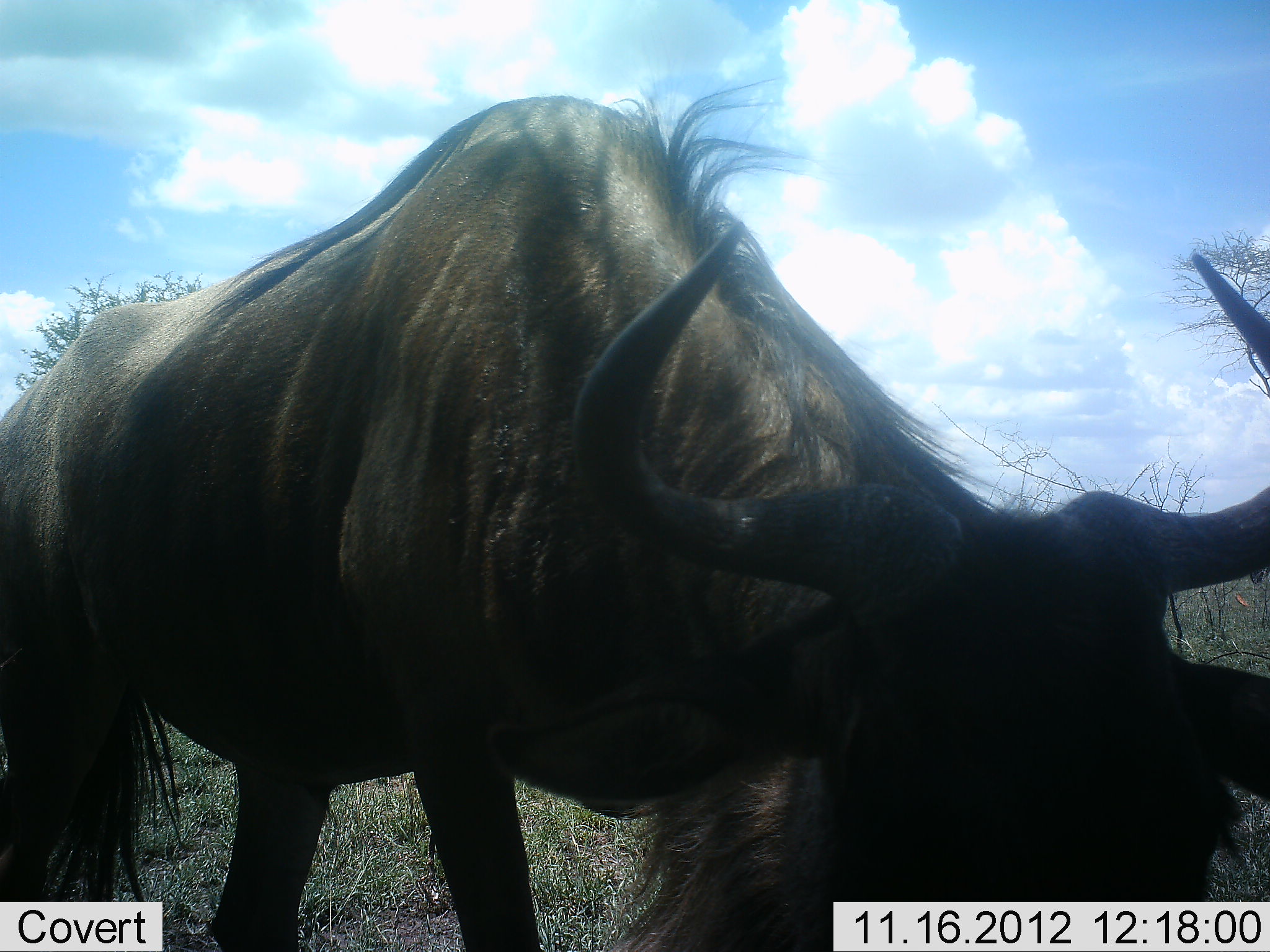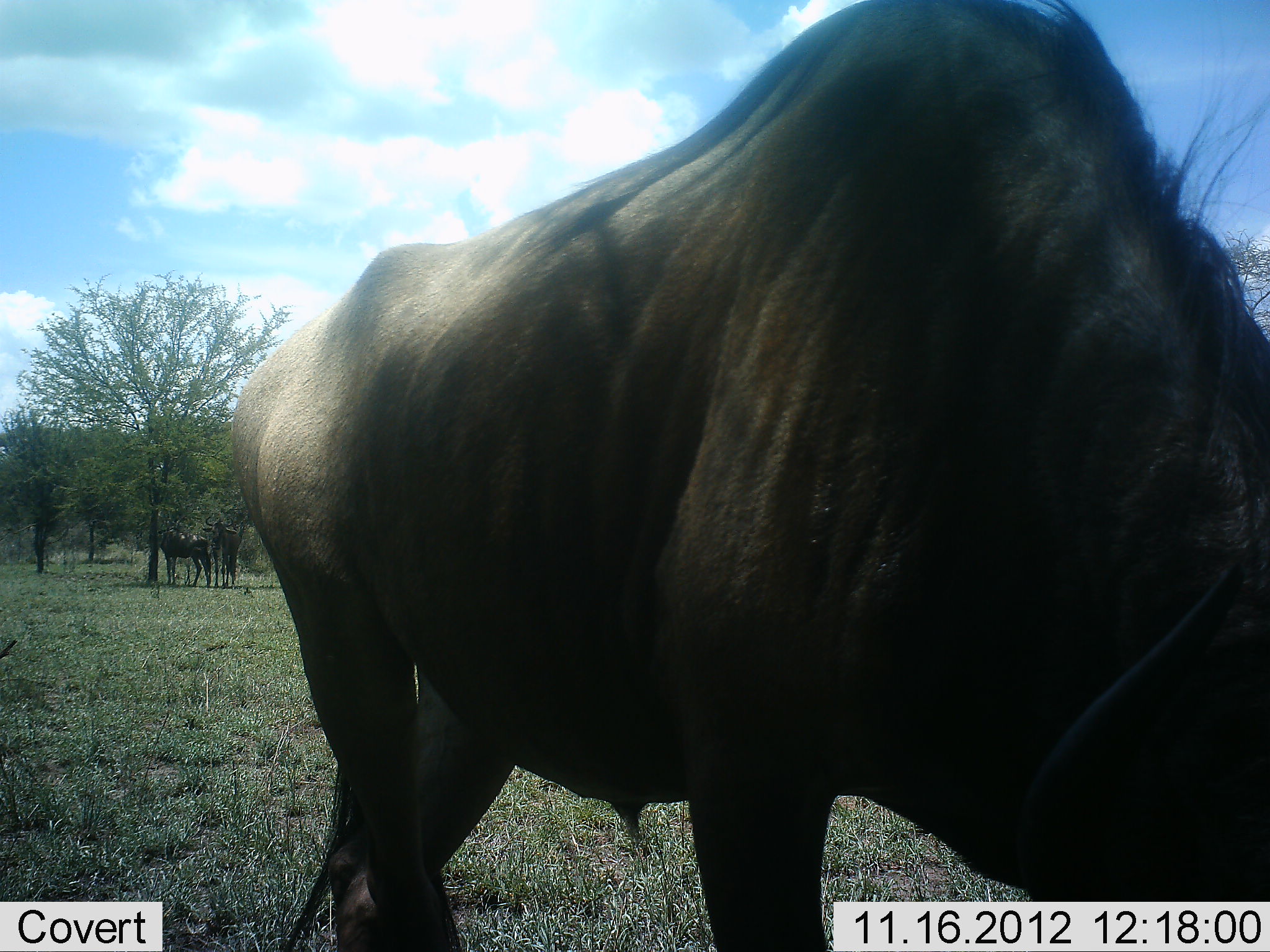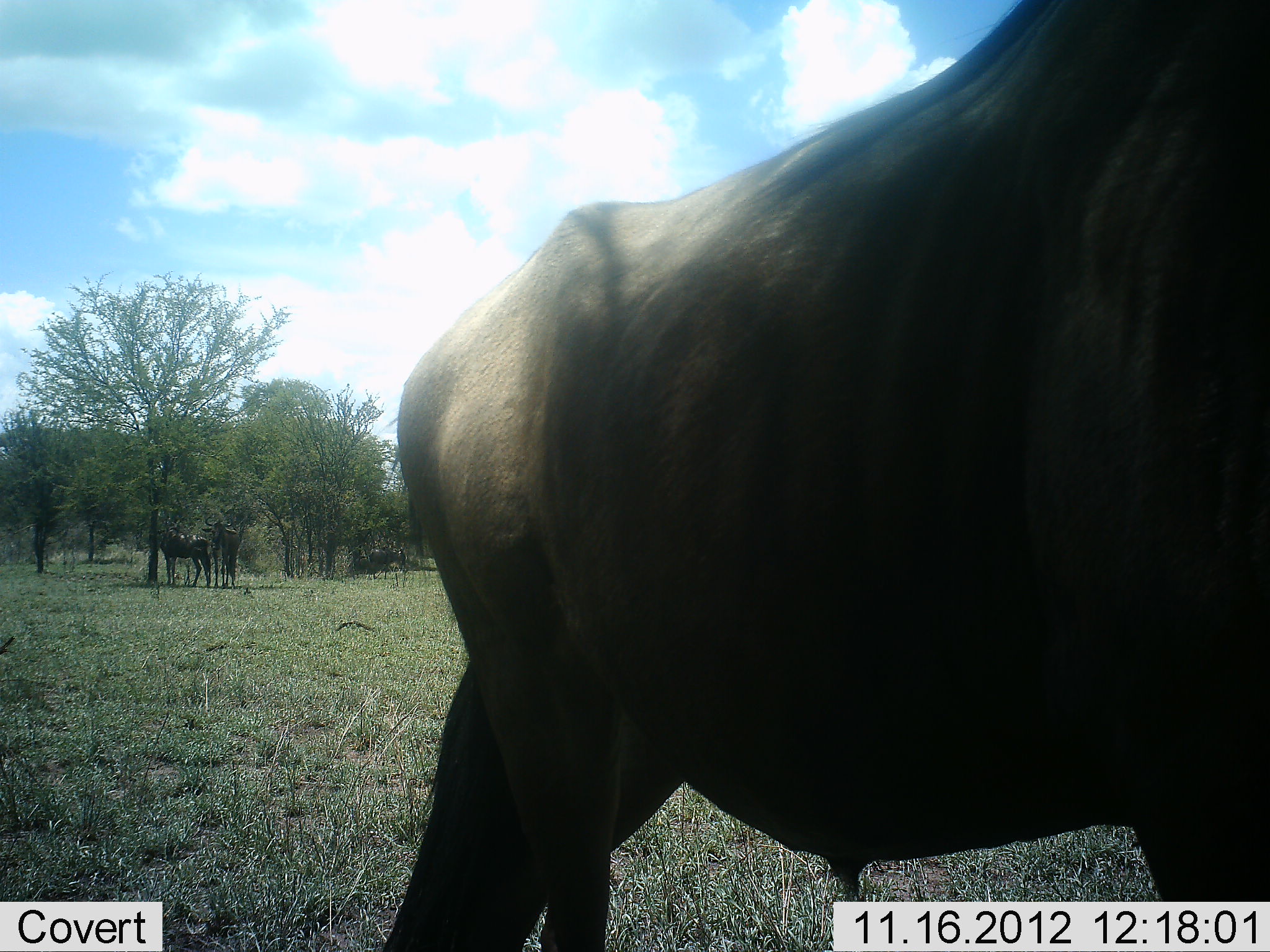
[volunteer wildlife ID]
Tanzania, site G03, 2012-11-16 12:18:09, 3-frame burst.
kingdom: Animalia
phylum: Chordata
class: Mammalia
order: Artiodactyla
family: Bovidae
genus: Connochaetes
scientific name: Connochaetes taurinus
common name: blue wildebeest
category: wildebeest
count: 1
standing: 45%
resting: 0%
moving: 91%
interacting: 0%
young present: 0%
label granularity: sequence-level